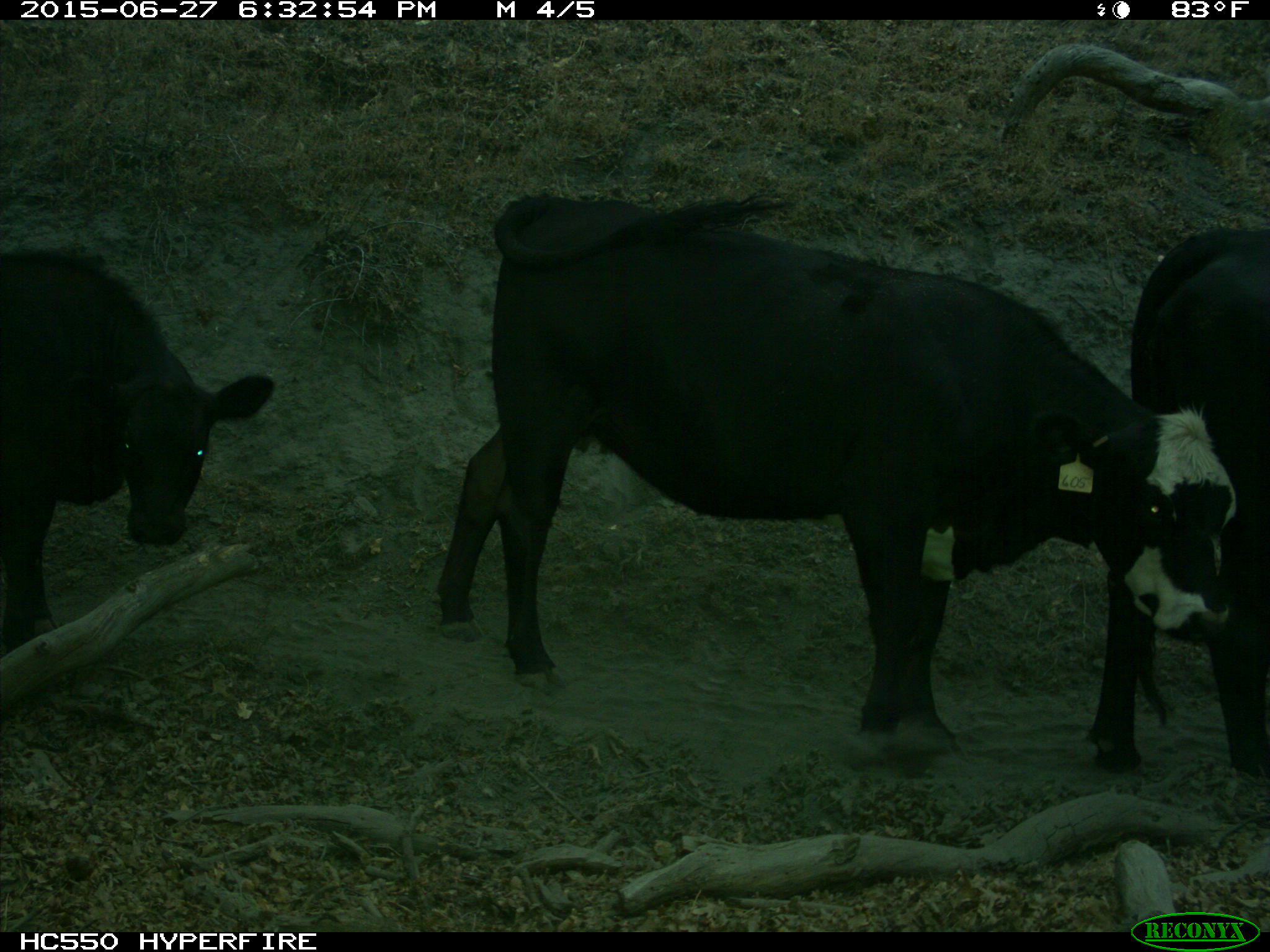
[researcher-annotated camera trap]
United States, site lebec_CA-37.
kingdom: Animalia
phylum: Chordata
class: Mammalia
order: Artiodactyla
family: Bovidae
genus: Bos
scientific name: Bos taurus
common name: domestic cow